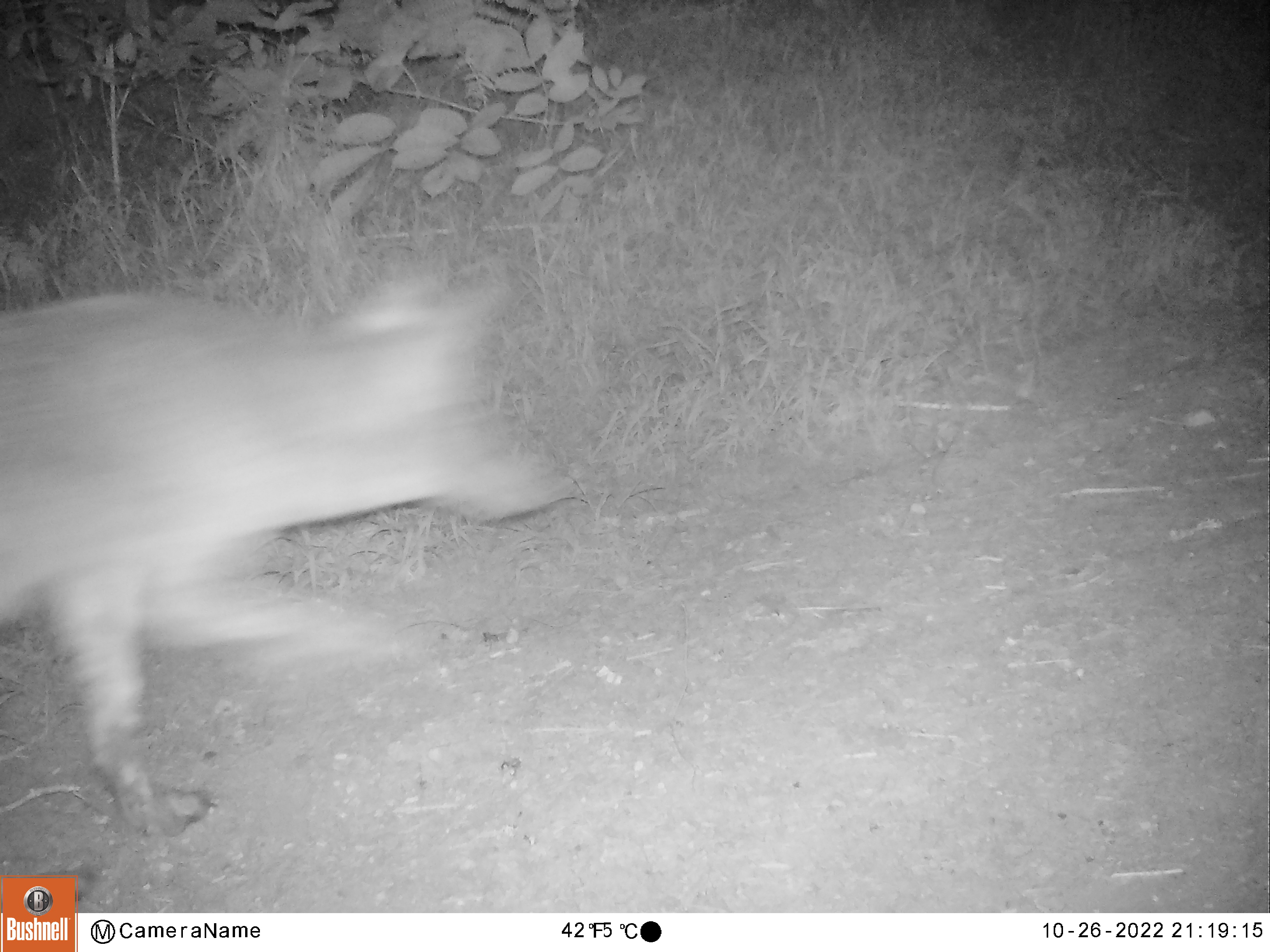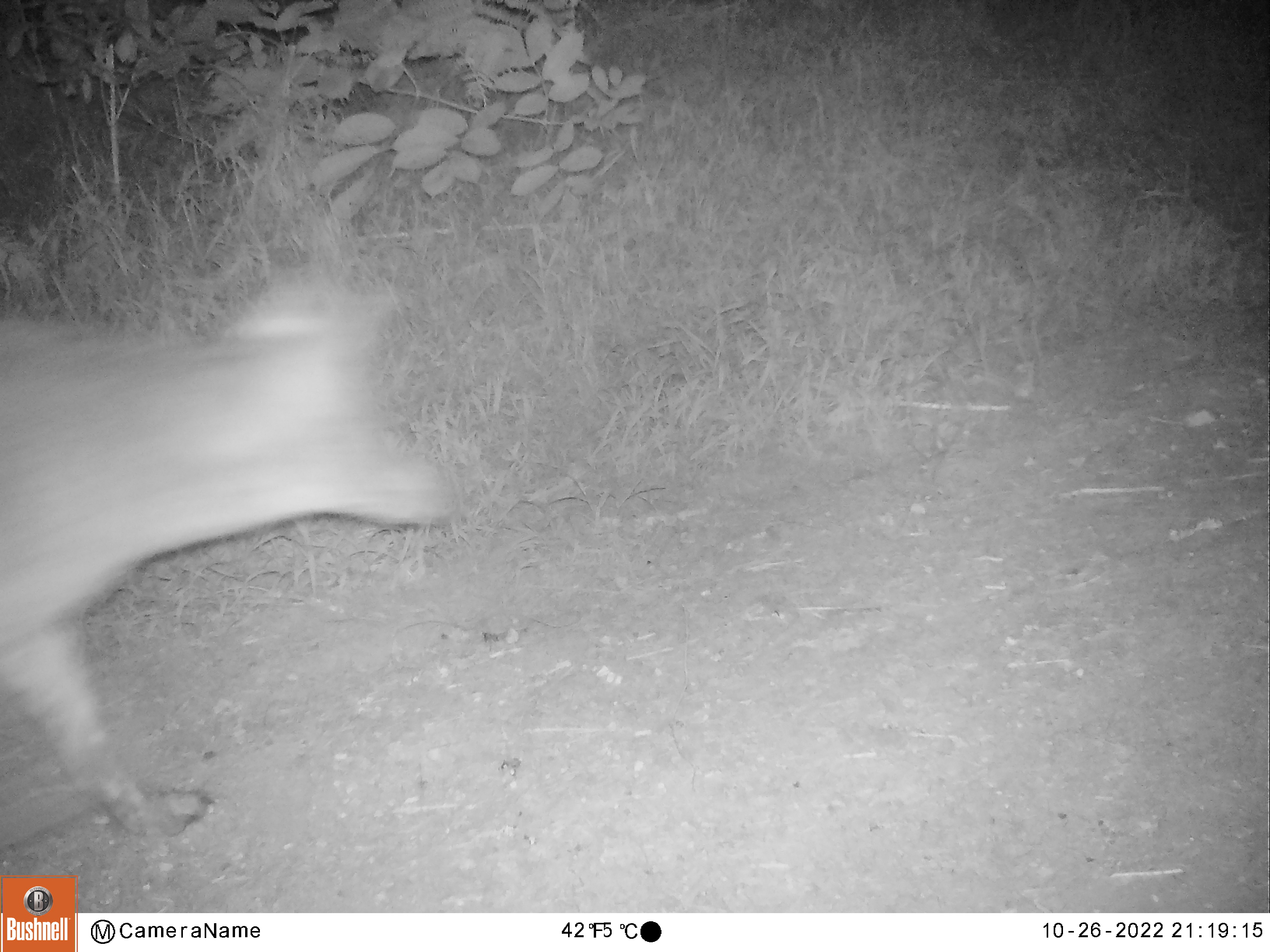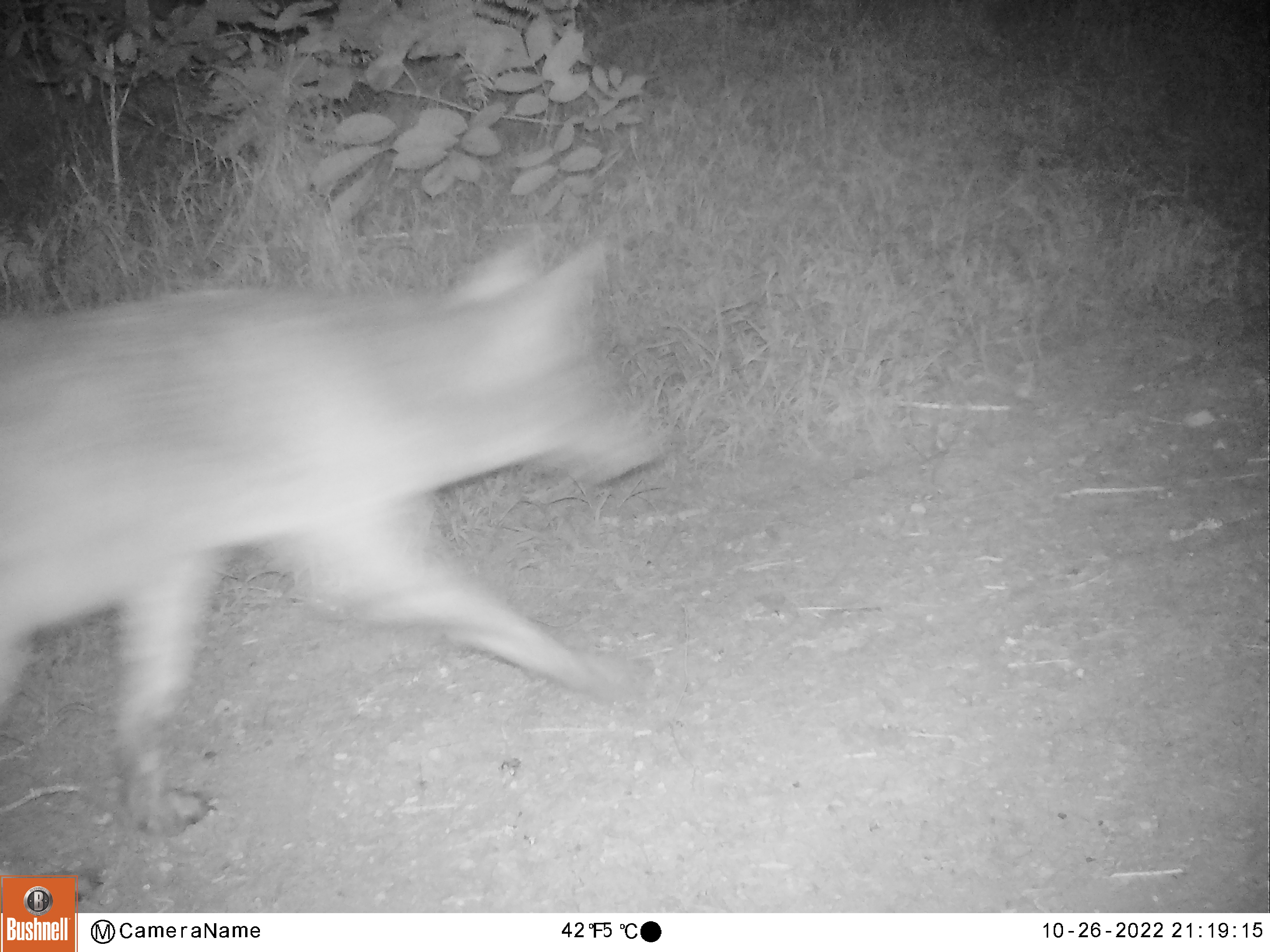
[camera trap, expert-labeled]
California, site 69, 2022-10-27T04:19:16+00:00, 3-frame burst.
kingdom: Animalia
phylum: Chordata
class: Mammalia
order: Carnivora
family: Canidae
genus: Canis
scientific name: Canis latrans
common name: coyote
Coyote (Canis latrans).